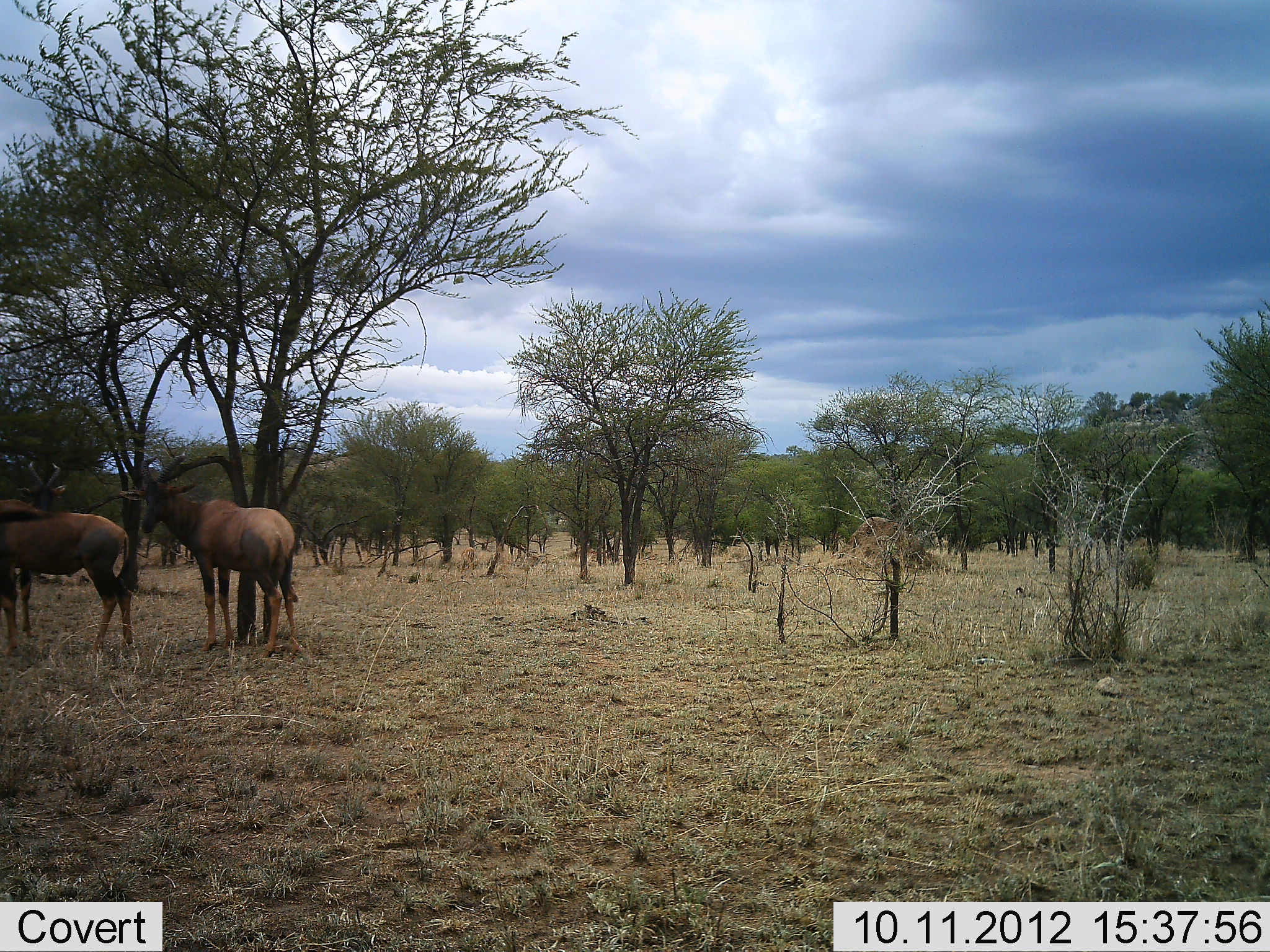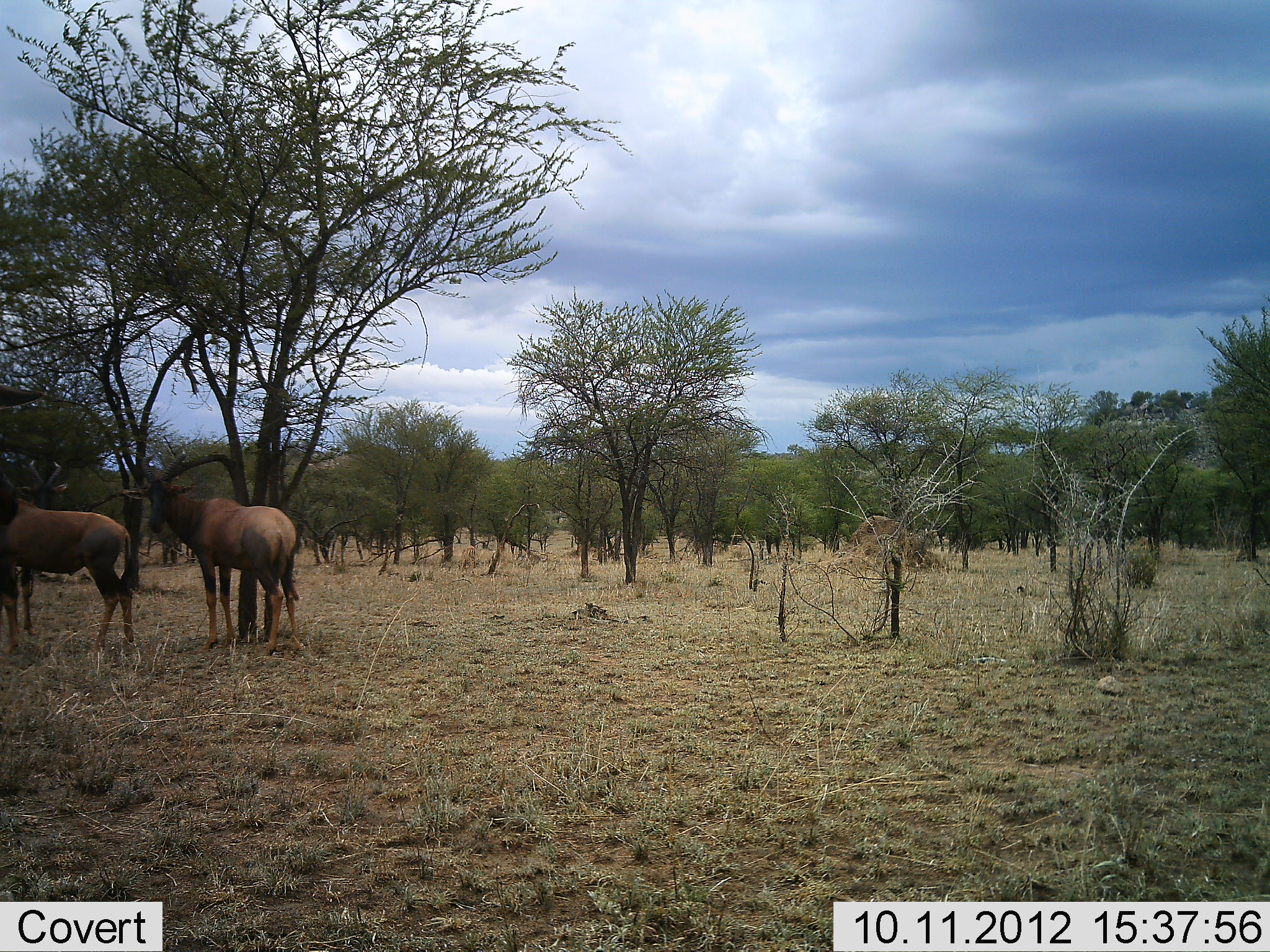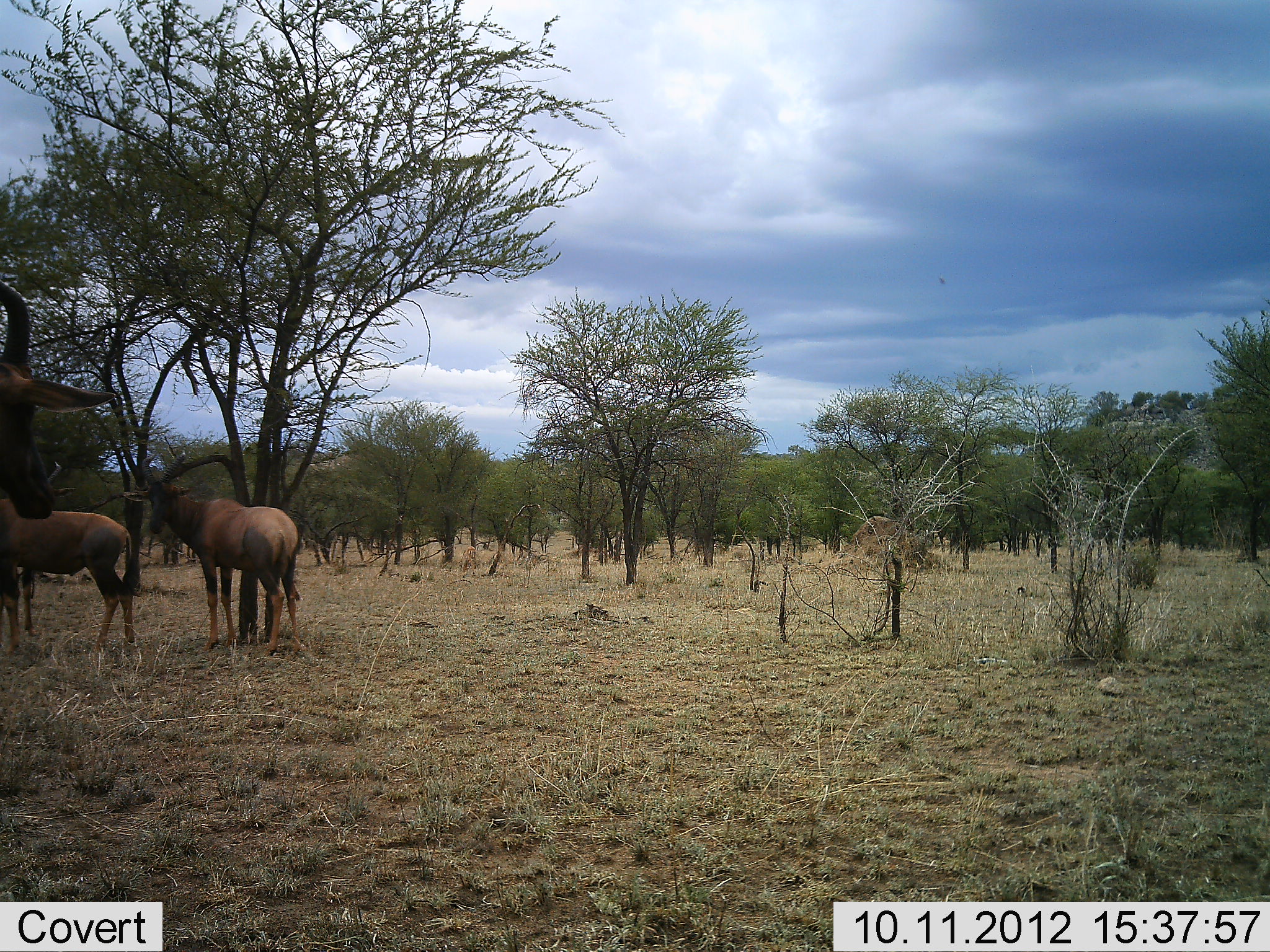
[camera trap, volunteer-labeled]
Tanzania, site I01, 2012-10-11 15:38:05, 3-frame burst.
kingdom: Animalia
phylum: Chordata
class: Mammalia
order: Artiodactyla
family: Bovidae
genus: Damaliscus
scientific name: Damaliscus lunatus jimela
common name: topi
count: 2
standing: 100%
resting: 10%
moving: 0%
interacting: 10%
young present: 0%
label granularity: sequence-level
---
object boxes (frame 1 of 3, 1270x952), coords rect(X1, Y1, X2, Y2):
animal: rect(118, 453, 302, 654); rect(0, 460, 137, 654)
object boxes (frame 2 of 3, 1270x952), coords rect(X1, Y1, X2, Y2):
animal: rect(122, 447, 305, 661); rect(0, 457, 136, 657)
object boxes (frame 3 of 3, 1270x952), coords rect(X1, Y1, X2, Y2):
animal: rect(121, 451, 303, 657); rect(0, 280, 116, 520); rect(0, 461, 140, 656)